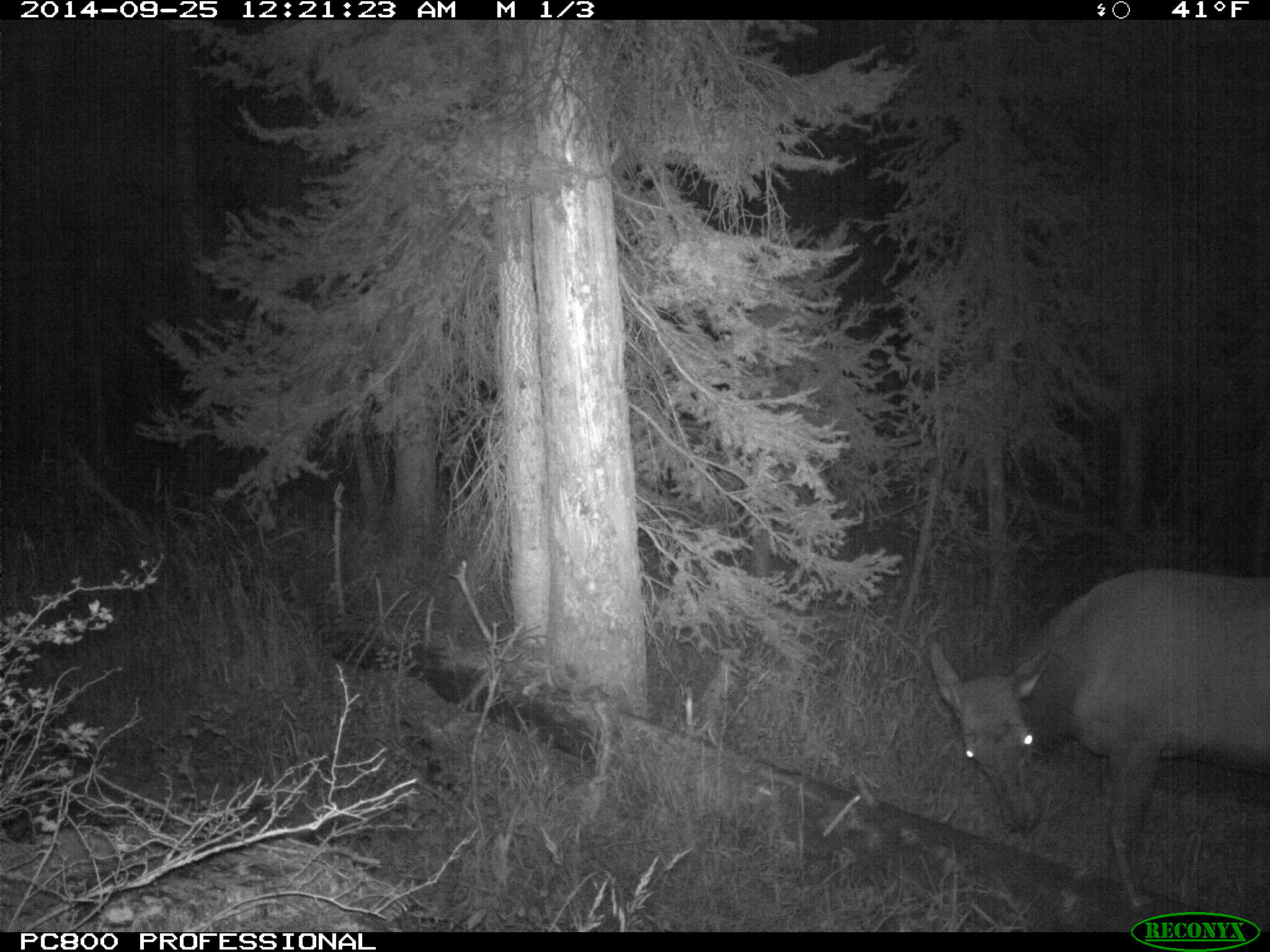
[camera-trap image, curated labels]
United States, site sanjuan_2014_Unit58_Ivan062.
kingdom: Animalia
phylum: Chordata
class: Mammalia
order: Artiodactyla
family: Cervidae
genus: Cervus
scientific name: Cervus elaphus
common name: red deer